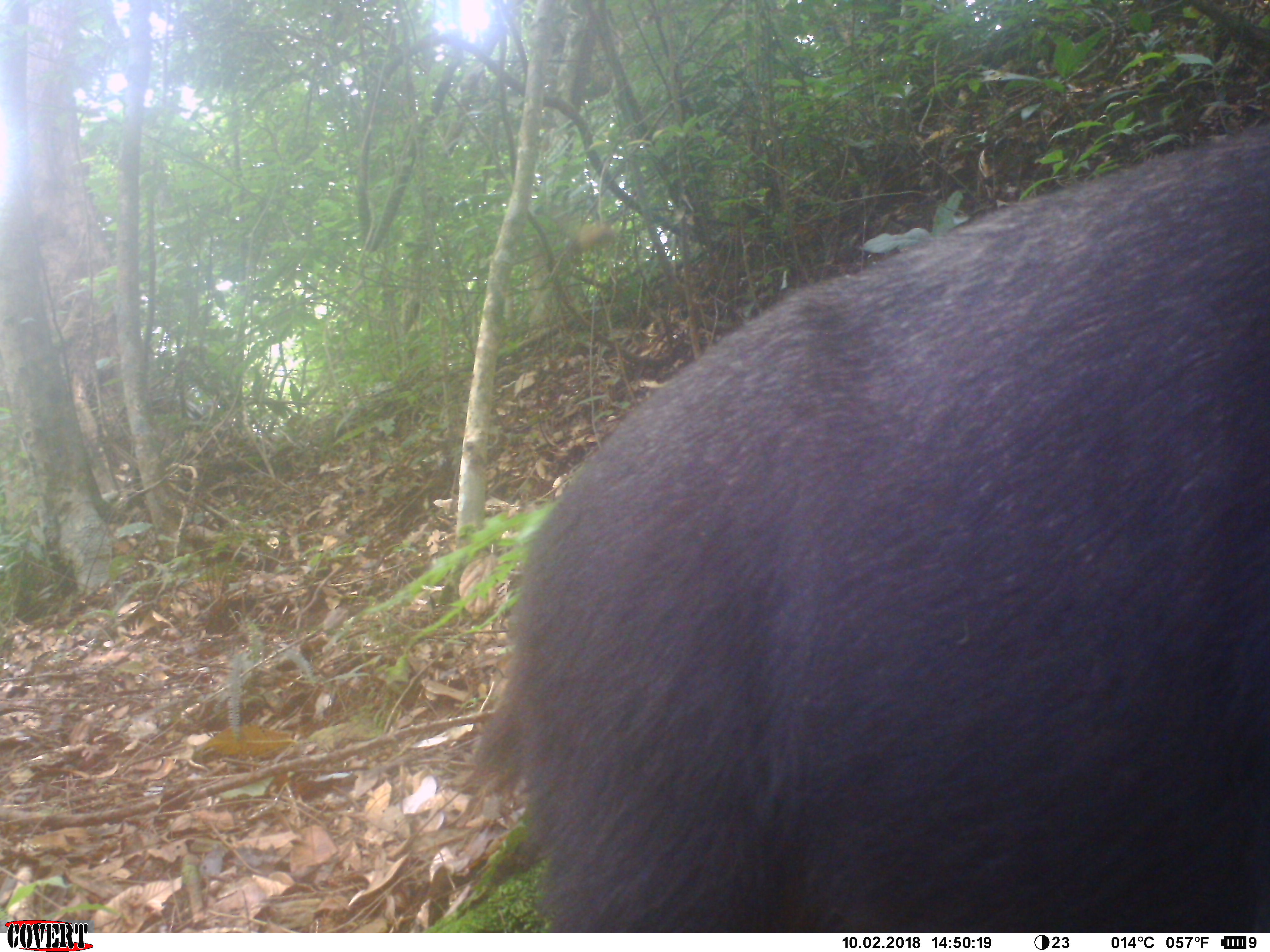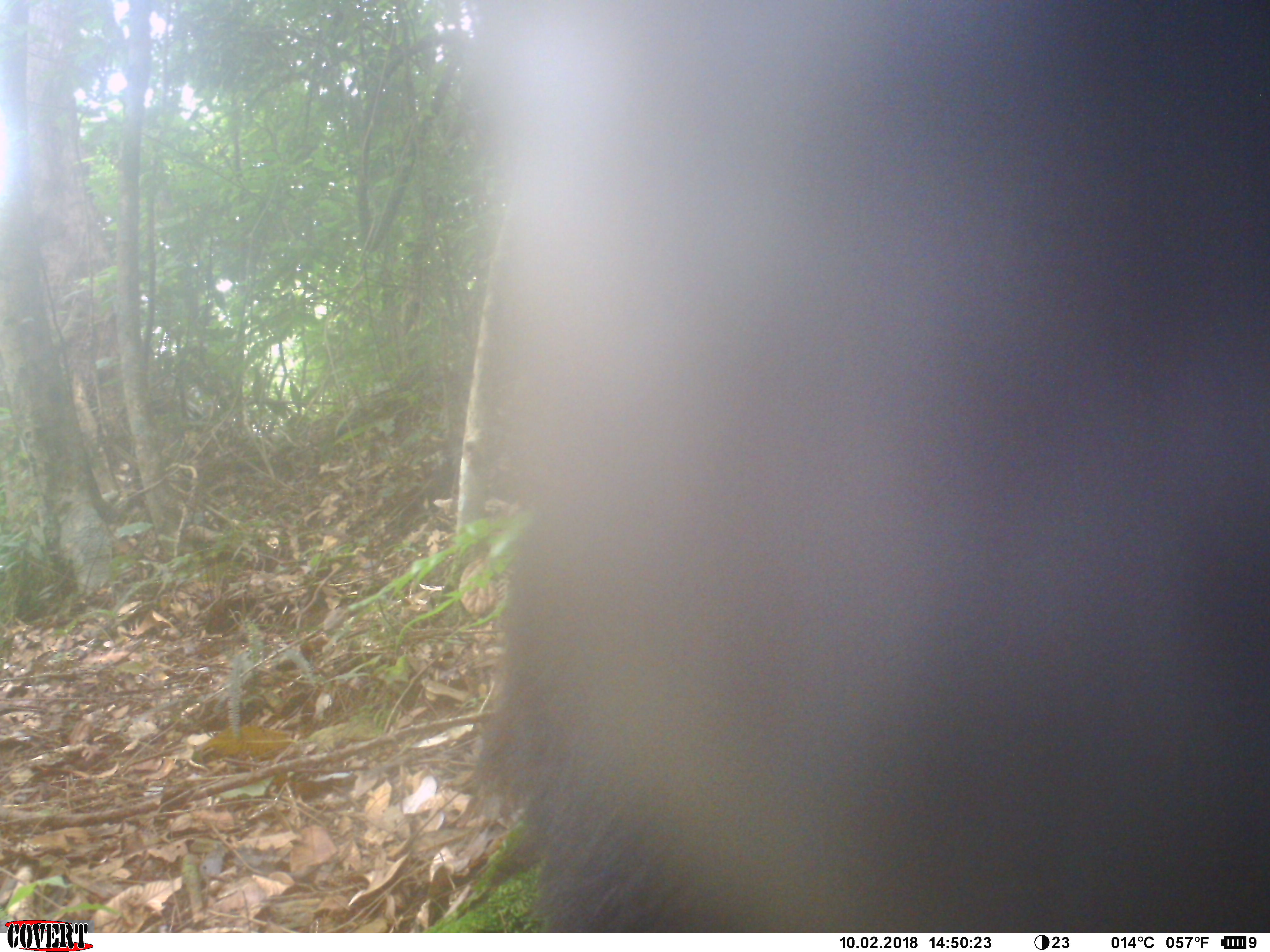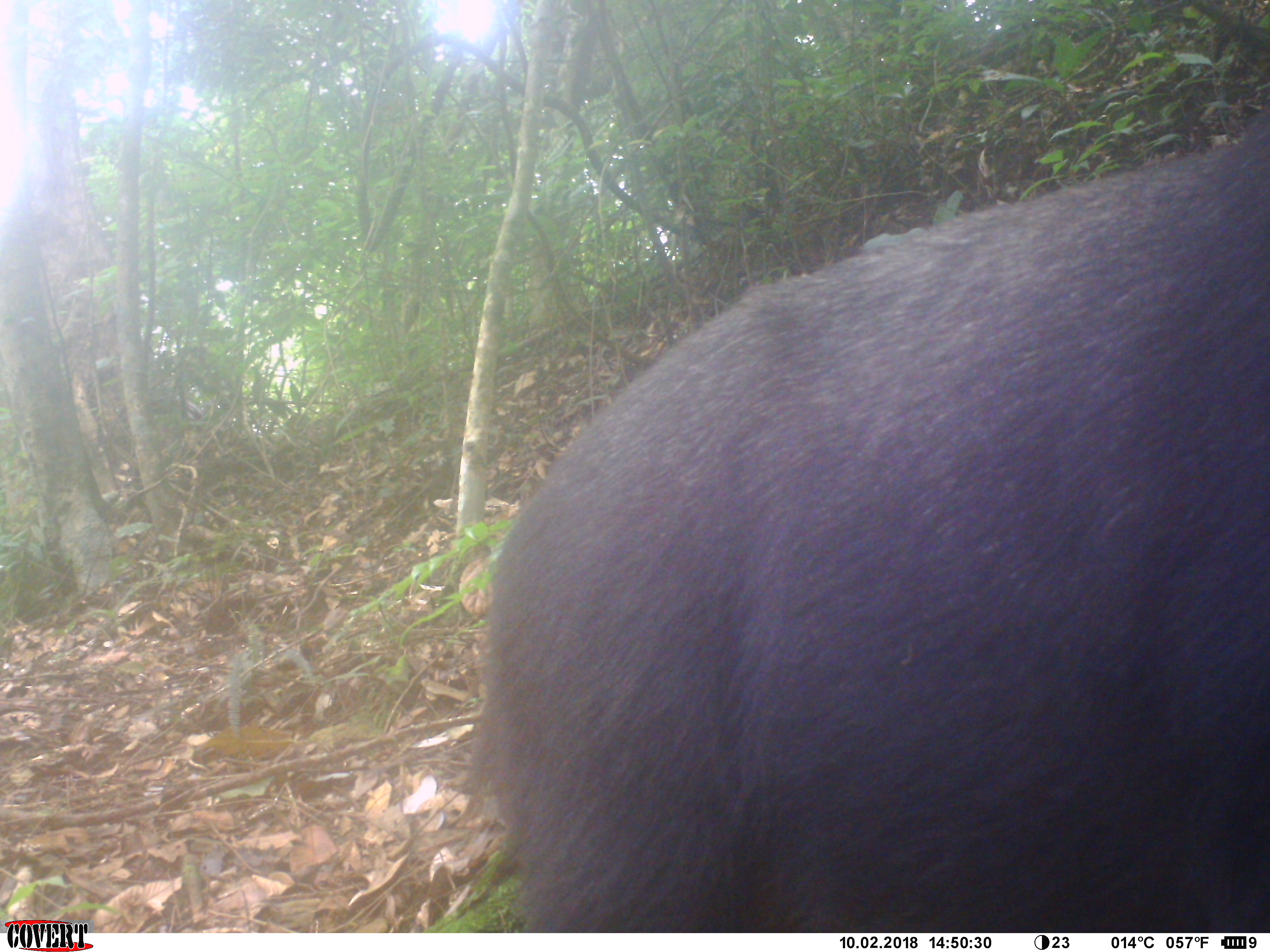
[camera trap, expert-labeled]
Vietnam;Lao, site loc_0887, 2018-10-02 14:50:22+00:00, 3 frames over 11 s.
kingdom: Animalia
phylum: Chordata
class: Mammalia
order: Artiodactyla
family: Bovidae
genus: Capricornis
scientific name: Capricornis sumatraensis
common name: chinese serow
Chinese serow (Capricornis sumatraensis). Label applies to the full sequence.